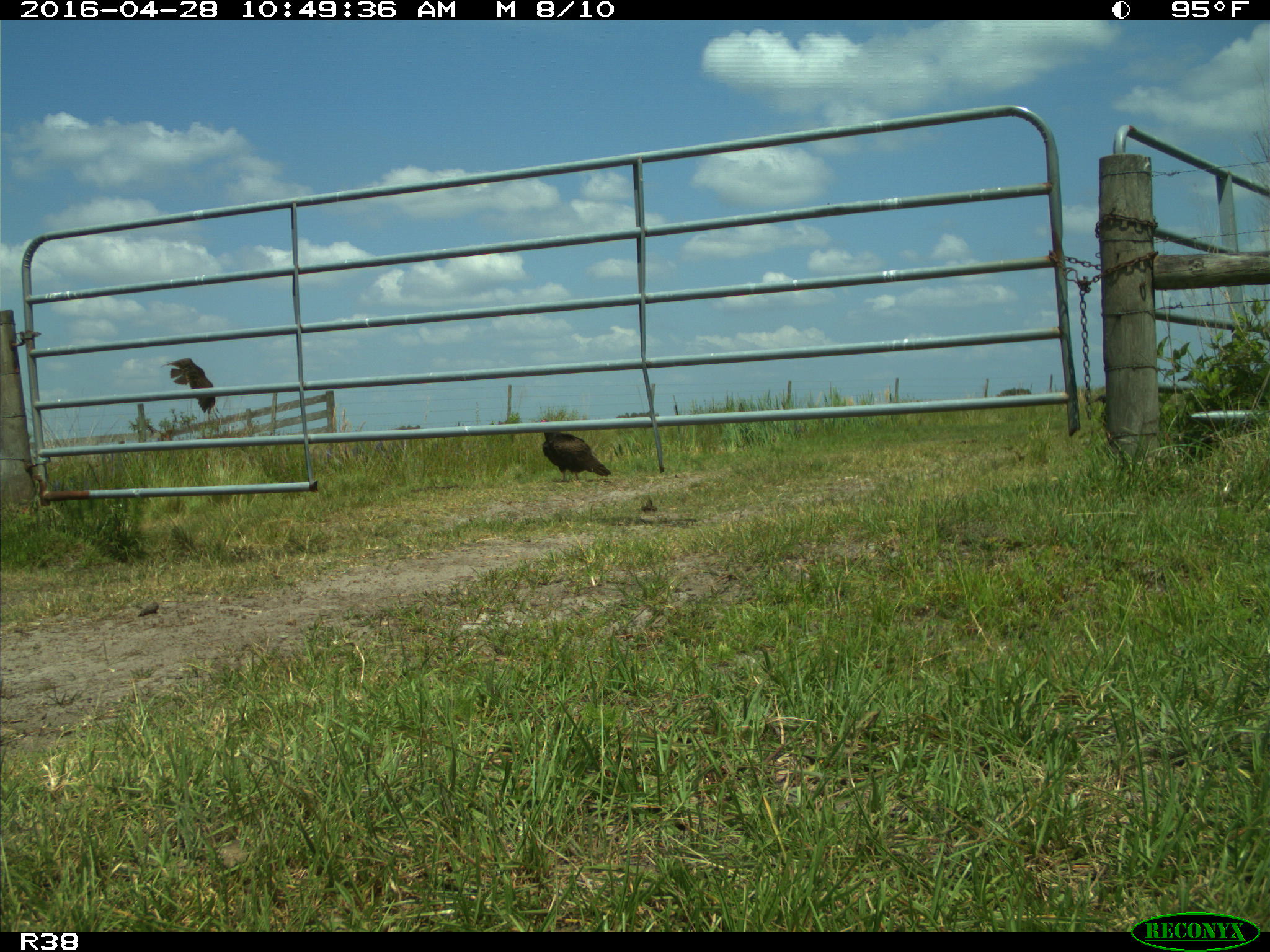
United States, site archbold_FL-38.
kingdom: Animalia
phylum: Chordata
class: Aves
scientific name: Aves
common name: birds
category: unidentified bird